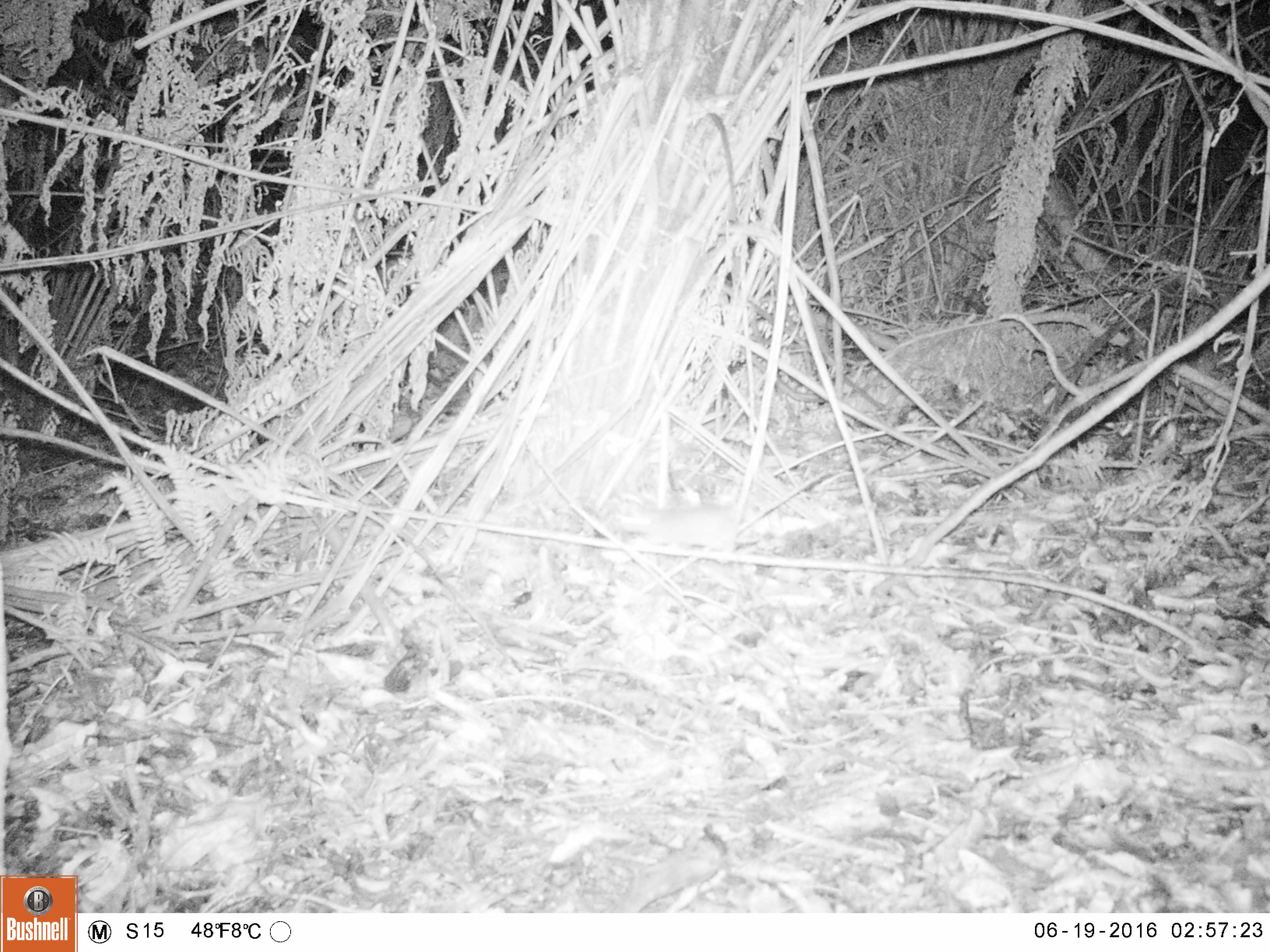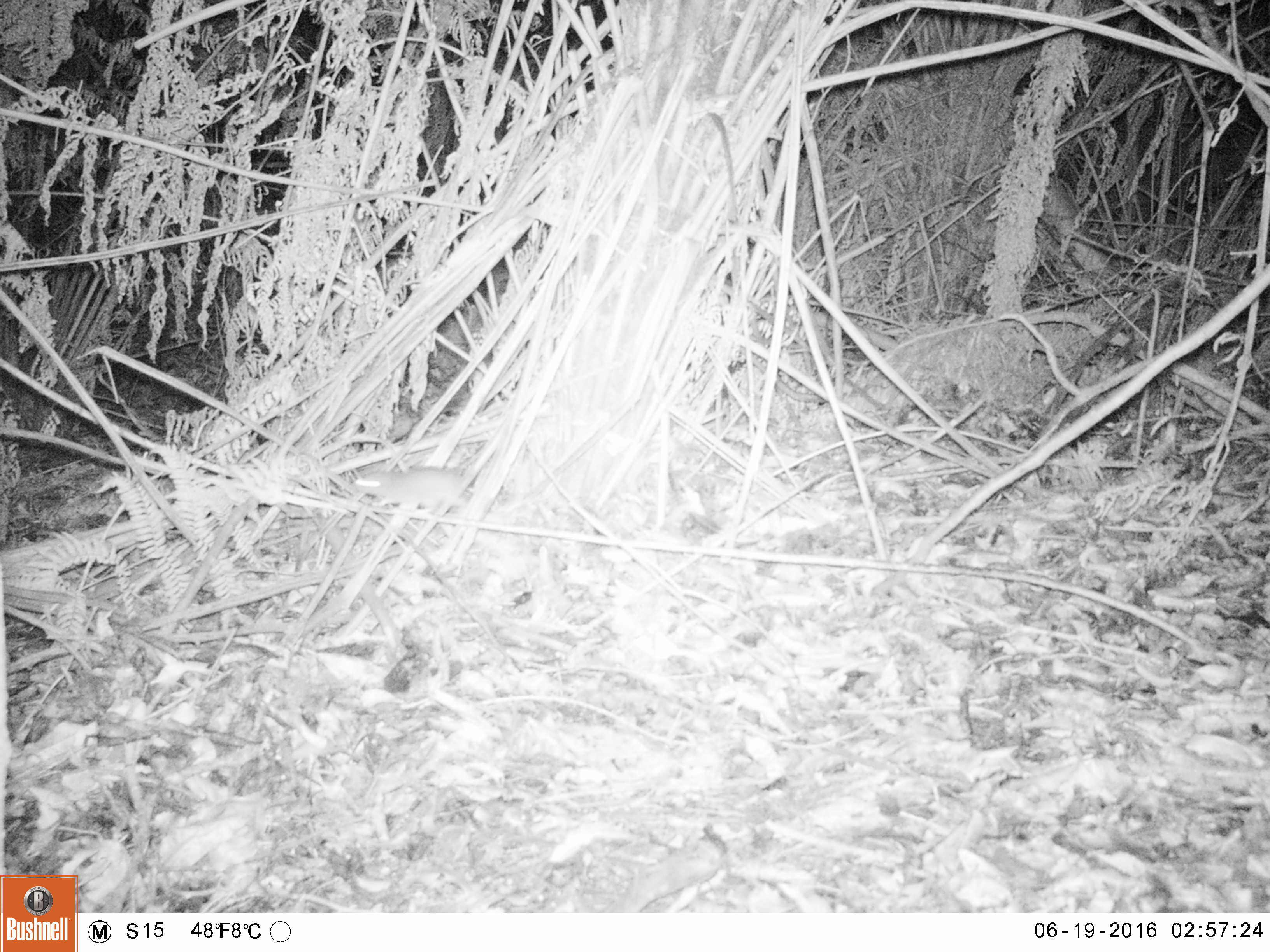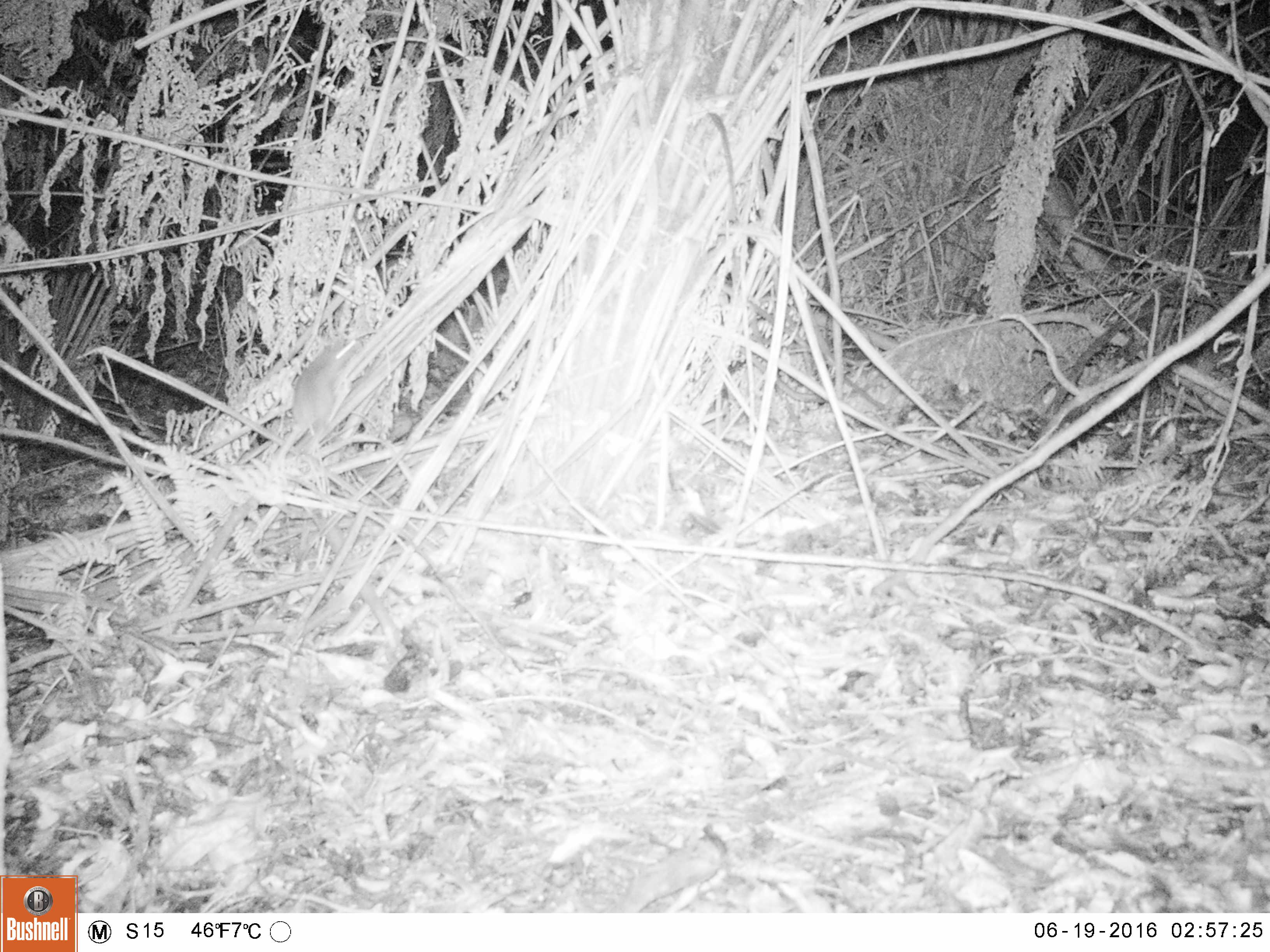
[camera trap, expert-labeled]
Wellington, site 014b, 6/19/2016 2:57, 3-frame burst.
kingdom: Animalia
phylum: Chordata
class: Mammalia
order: Rodentia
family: Muridae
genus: Rattus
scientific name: Rattus norvegicus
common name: norway rat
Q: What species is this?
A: Norway rat (Rattus norvegicus).